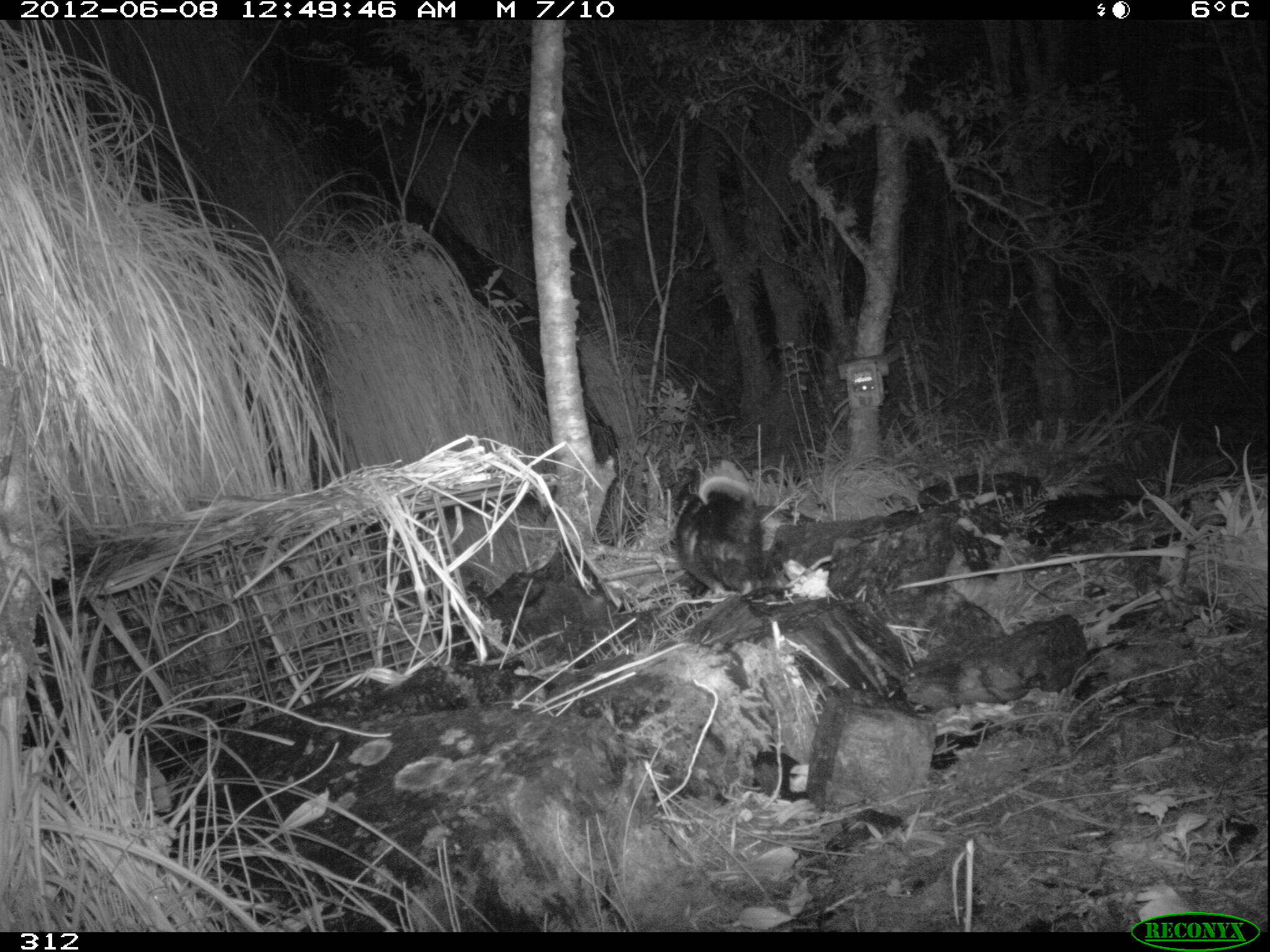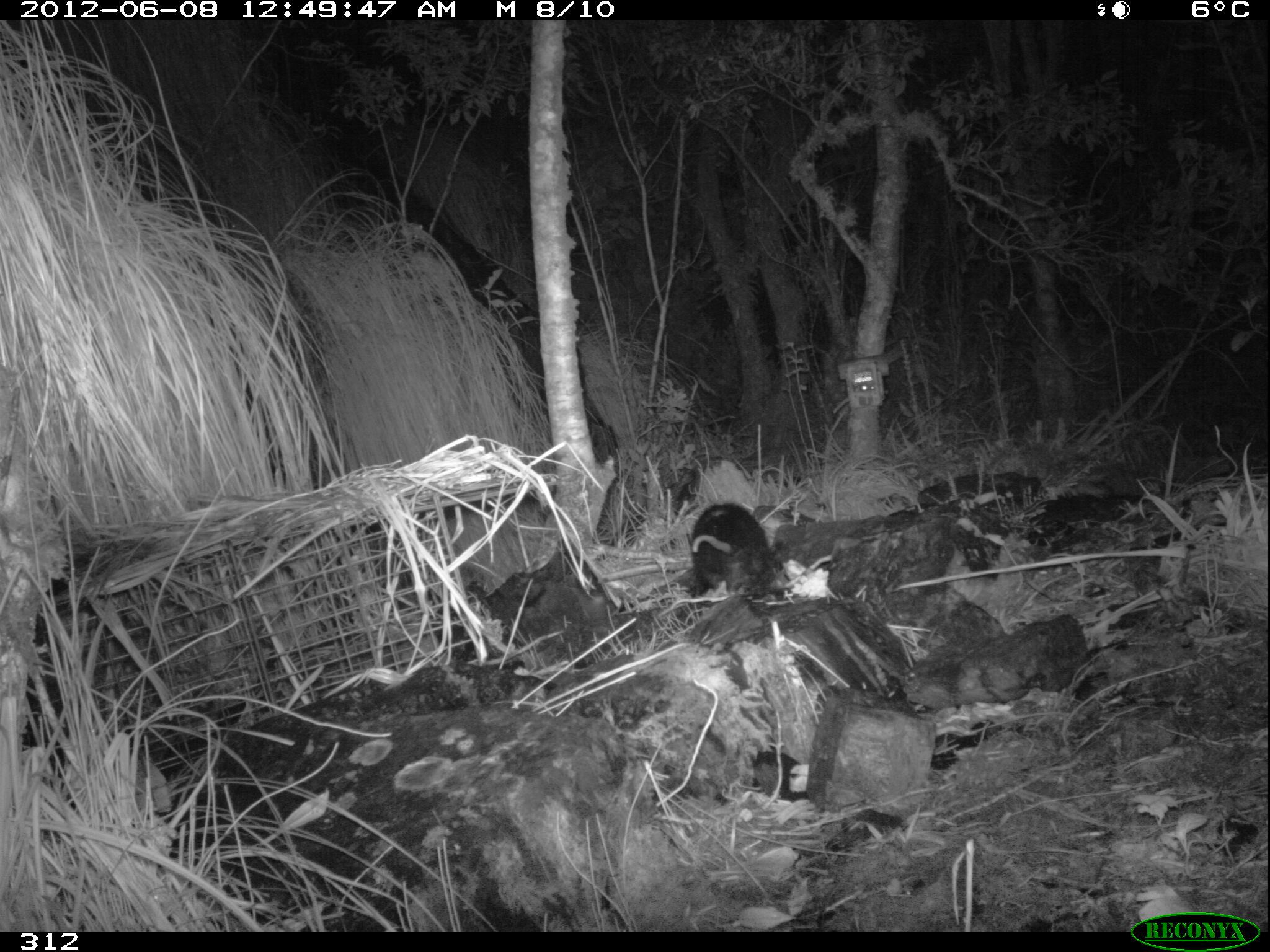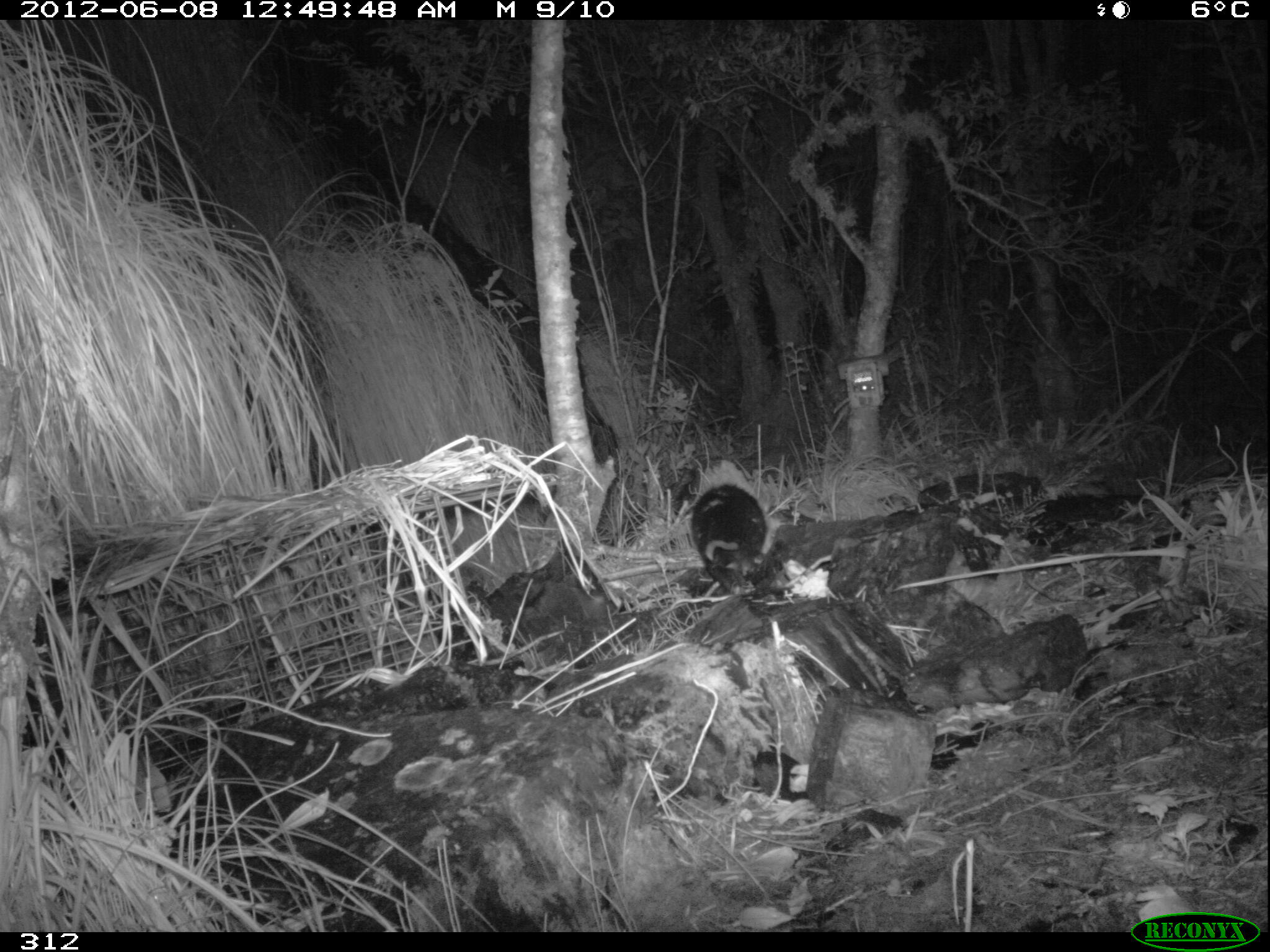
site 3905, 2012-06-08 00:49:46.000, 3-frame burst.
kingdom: Animalia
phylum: Chordata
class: Mammalia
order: Didelphimorphia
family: Didelphidae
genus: Didelphis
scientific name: Didelphis pernigra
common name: andean white-eared opossum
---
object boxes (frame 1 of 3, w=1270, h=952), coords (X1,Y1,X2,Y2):
didelphis pernigra: (671,471,784,598)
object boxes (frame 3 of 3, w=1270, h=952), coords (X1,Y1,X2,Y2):
didelphis pernigra: (689,482,769,598)